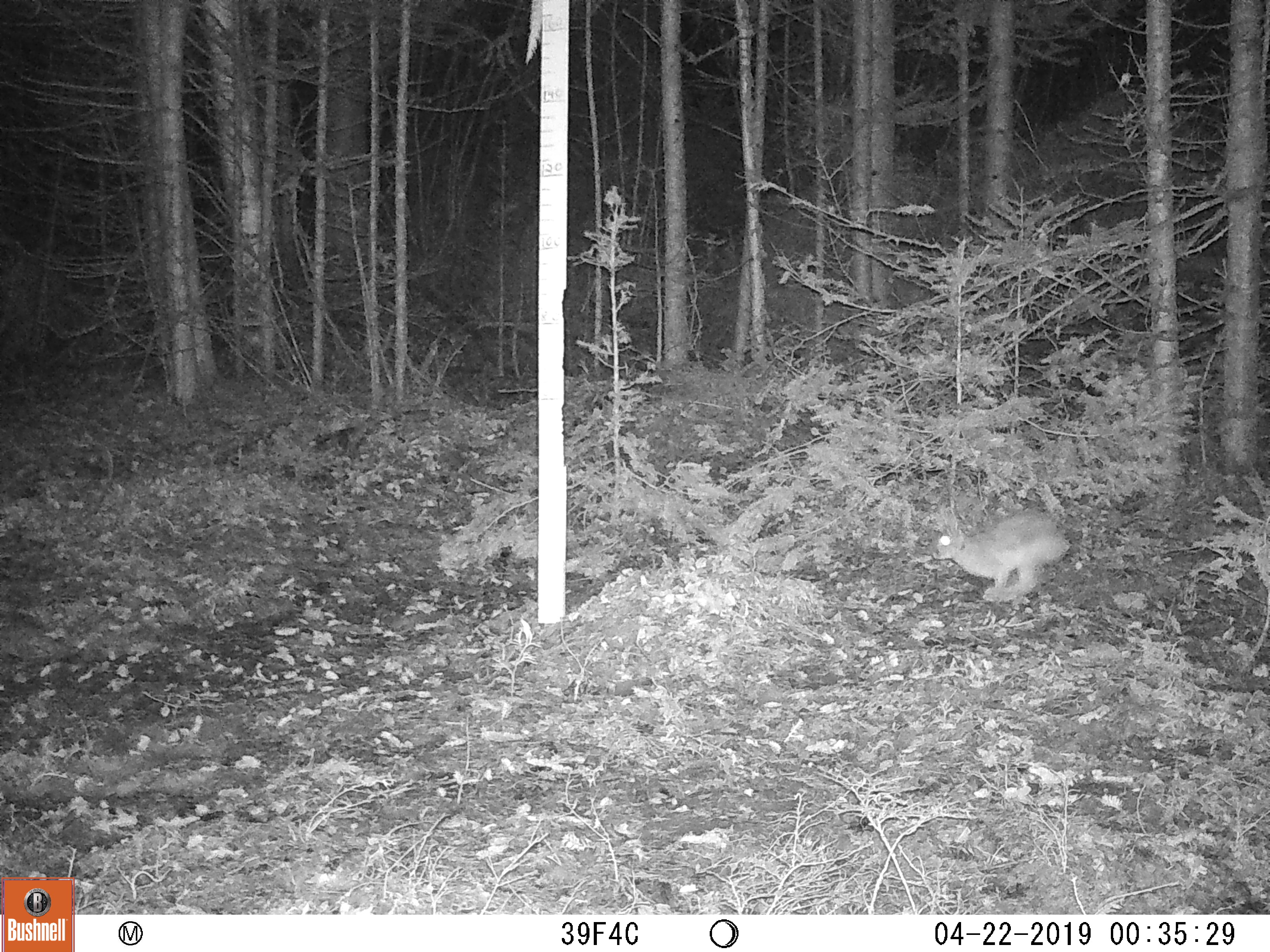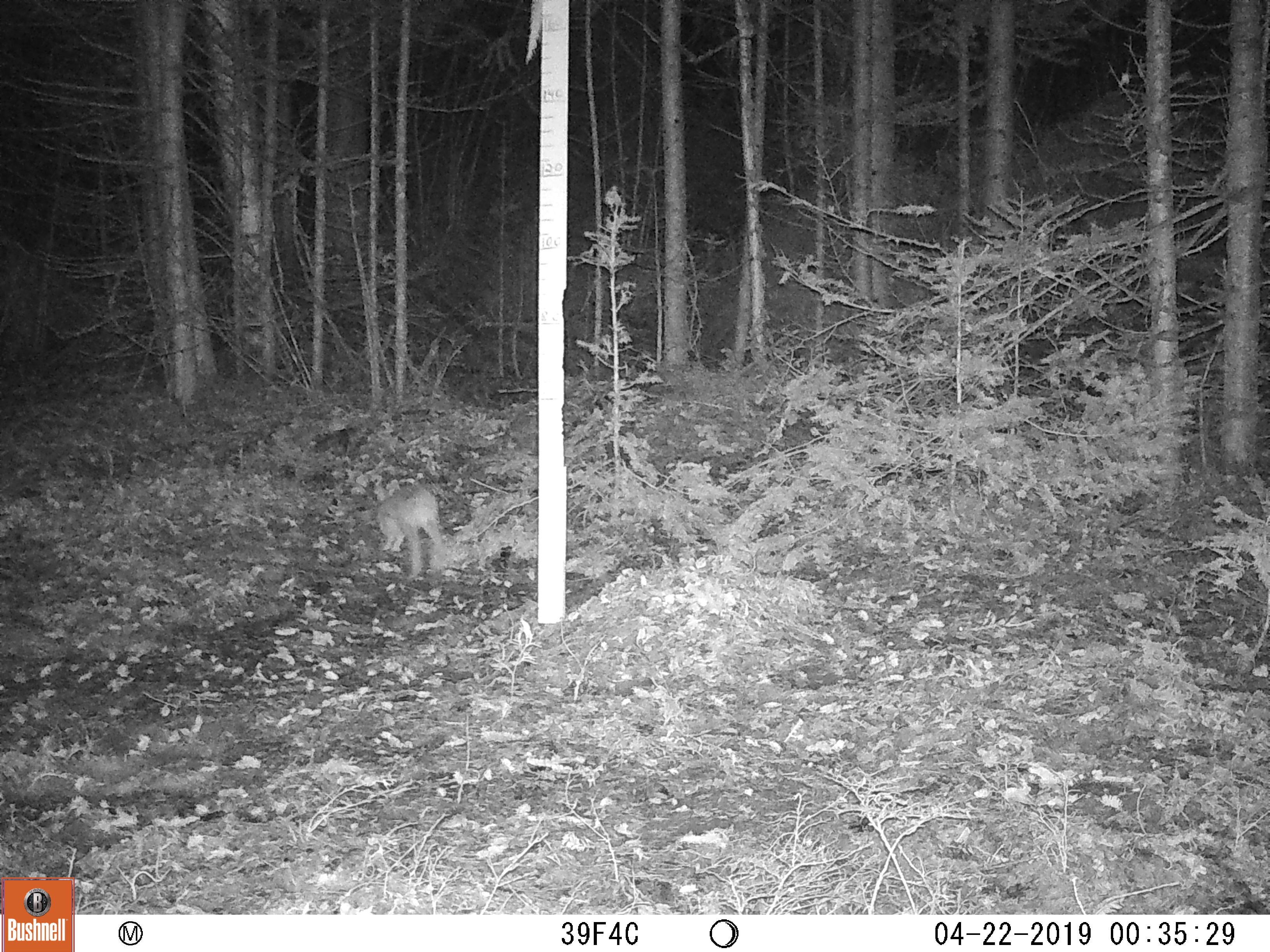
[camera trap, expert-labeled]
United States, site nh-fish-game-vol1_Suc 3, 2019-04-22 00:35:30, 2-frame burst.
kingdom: Animalia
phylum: Chordata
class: Mammalia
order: Lagomorpha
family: Leporidae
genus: Lepus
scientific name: Lepus americanus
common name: snowshoe hare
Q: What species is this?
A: Snowshoe hare (Lepus americanus).